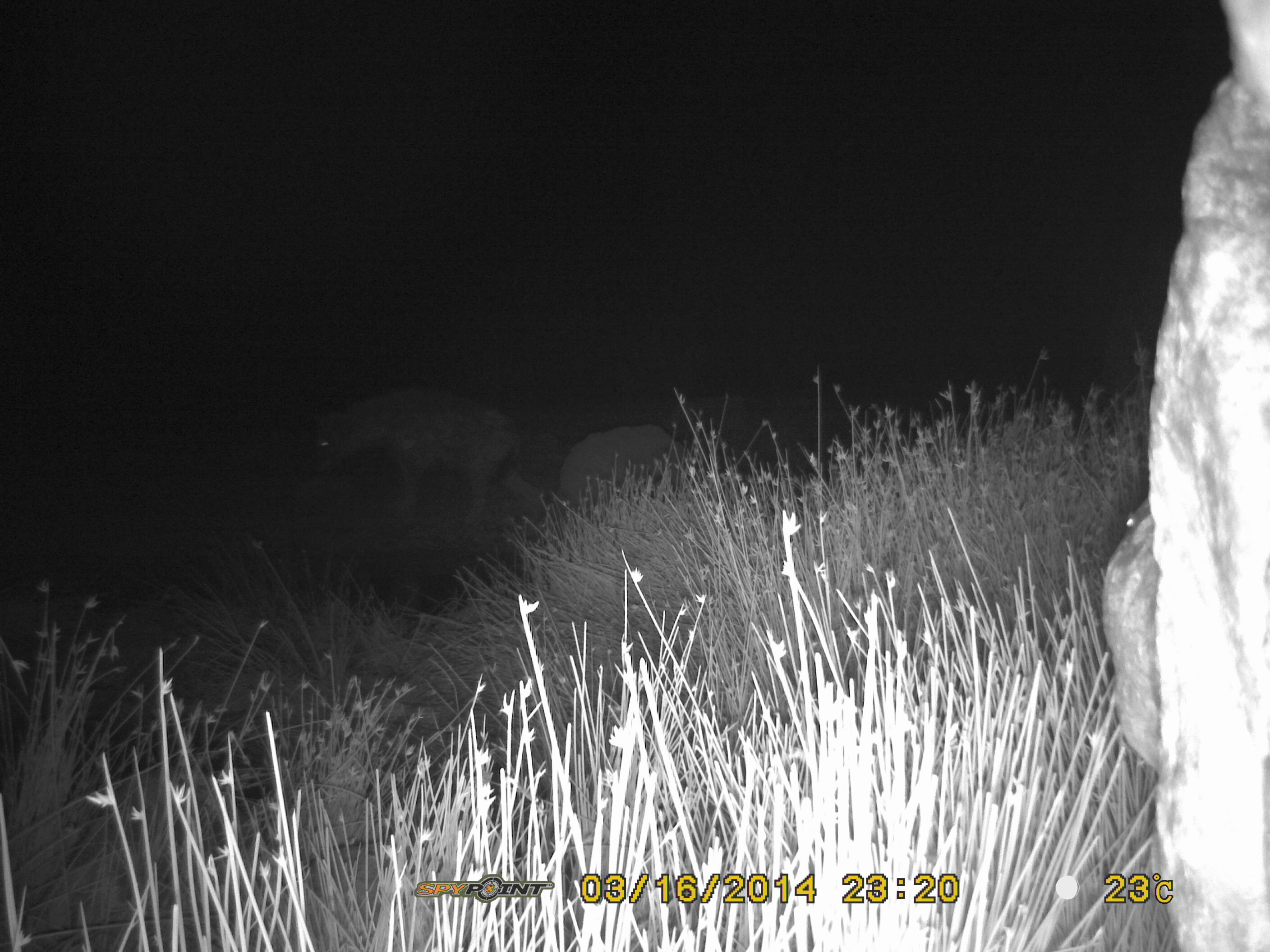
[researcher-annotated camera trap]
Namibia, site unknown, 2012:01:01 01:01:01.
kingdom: Animalia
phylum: Chordata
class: Mammalia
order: Carnivora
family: Hyaenidae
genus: Crocuta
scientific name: Crocuta crocuta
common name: spotted hyena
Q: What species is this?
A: Crocuta crocuta (spotted hyena).